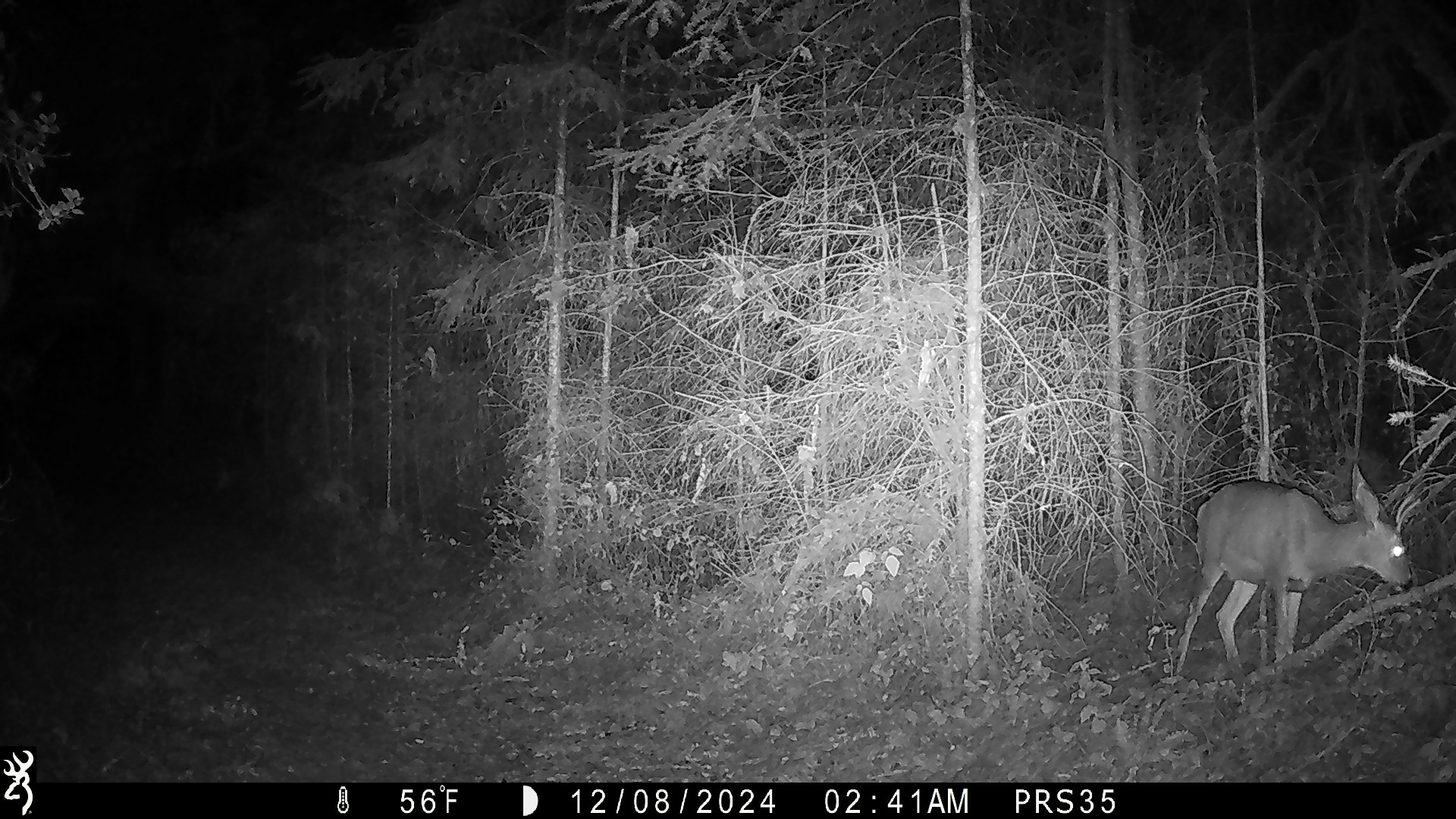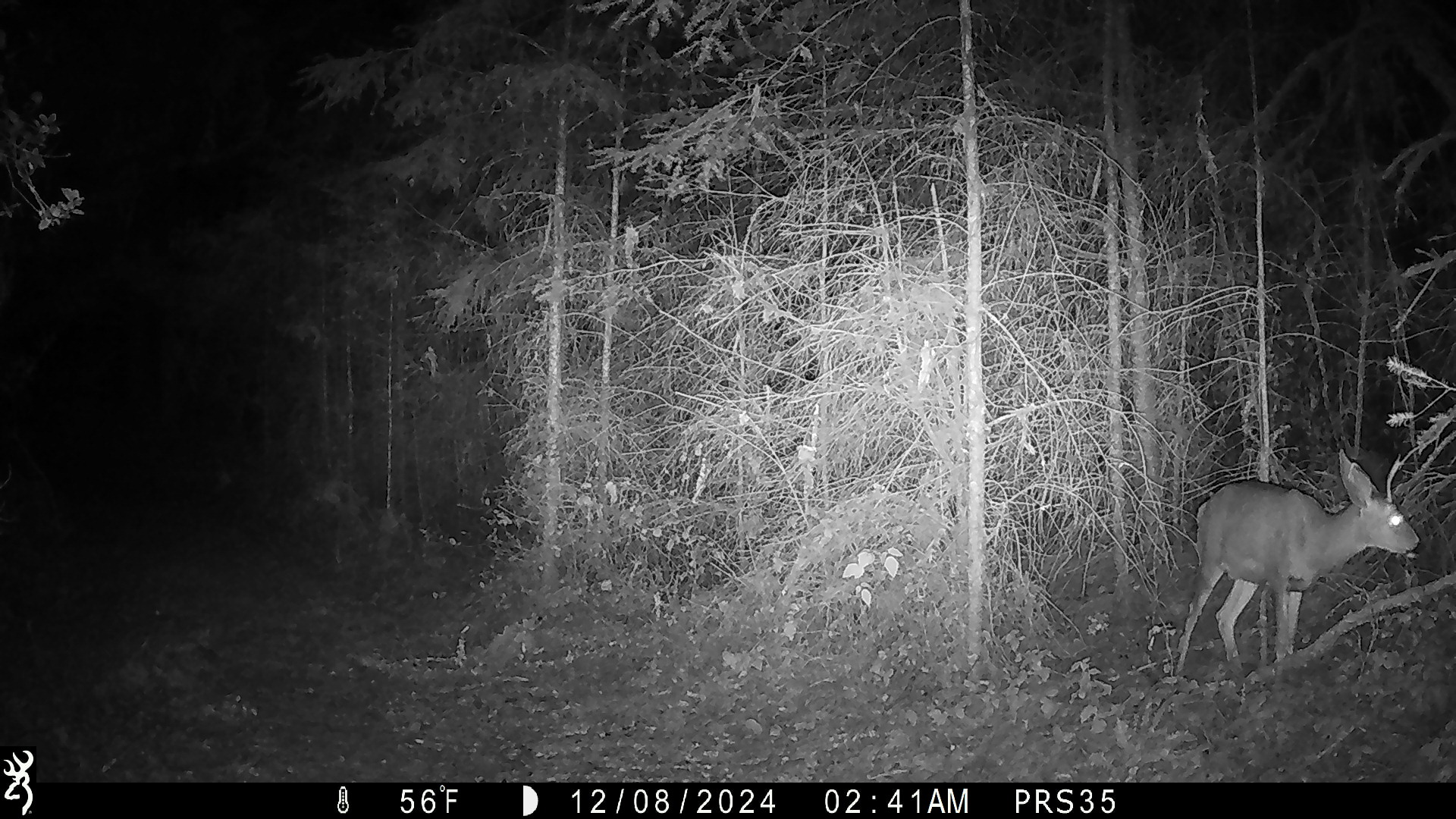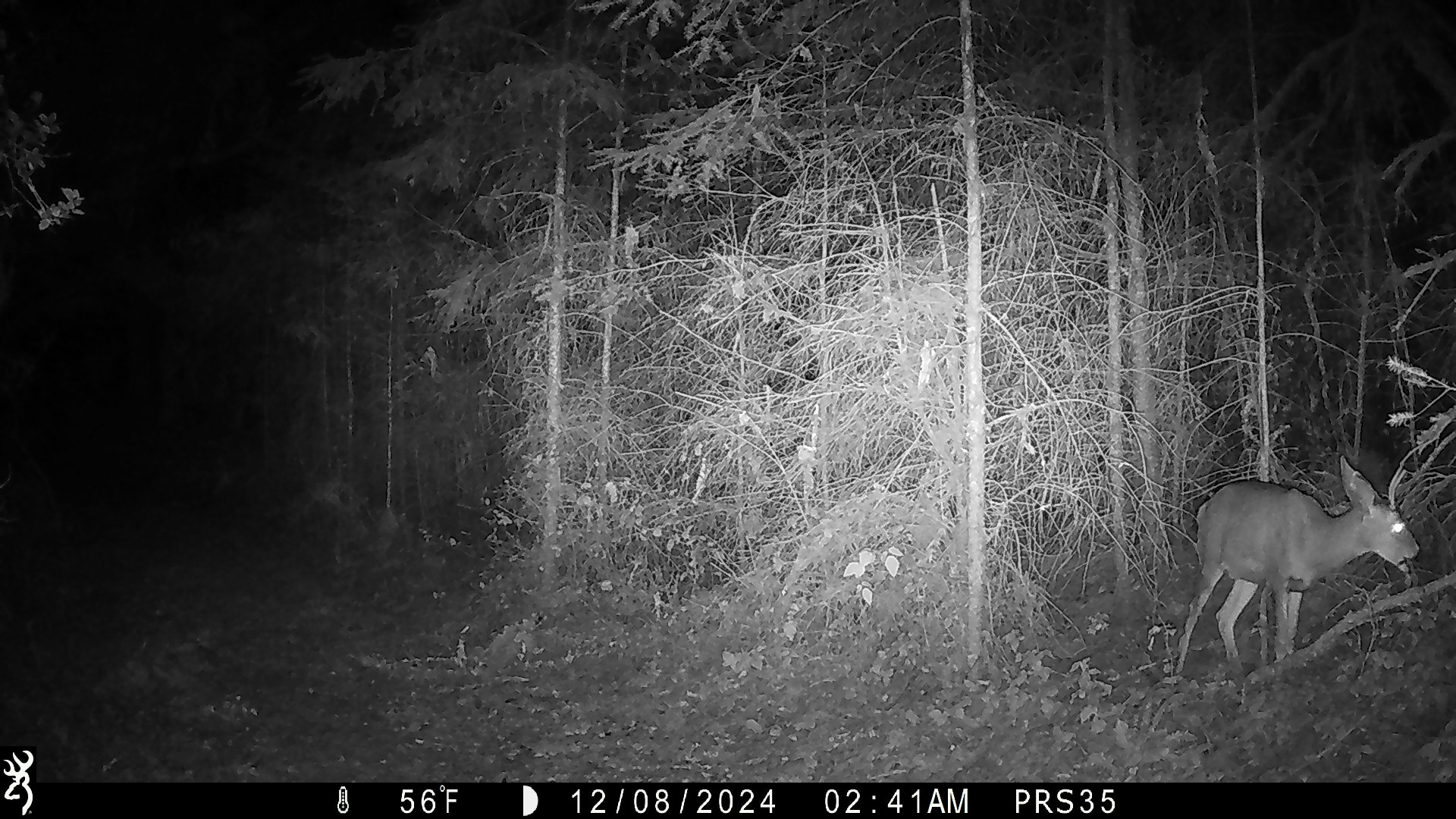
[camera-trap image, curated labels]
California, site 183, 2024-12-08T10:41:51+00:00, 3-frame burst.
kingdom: Animalia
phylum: Chordata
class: Mammalia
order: Artiodactyla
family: Cervidae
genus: Odocoileus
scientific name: Odocoileus hemionus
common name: mule deer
Mule deer (Odocoileus hemionus).